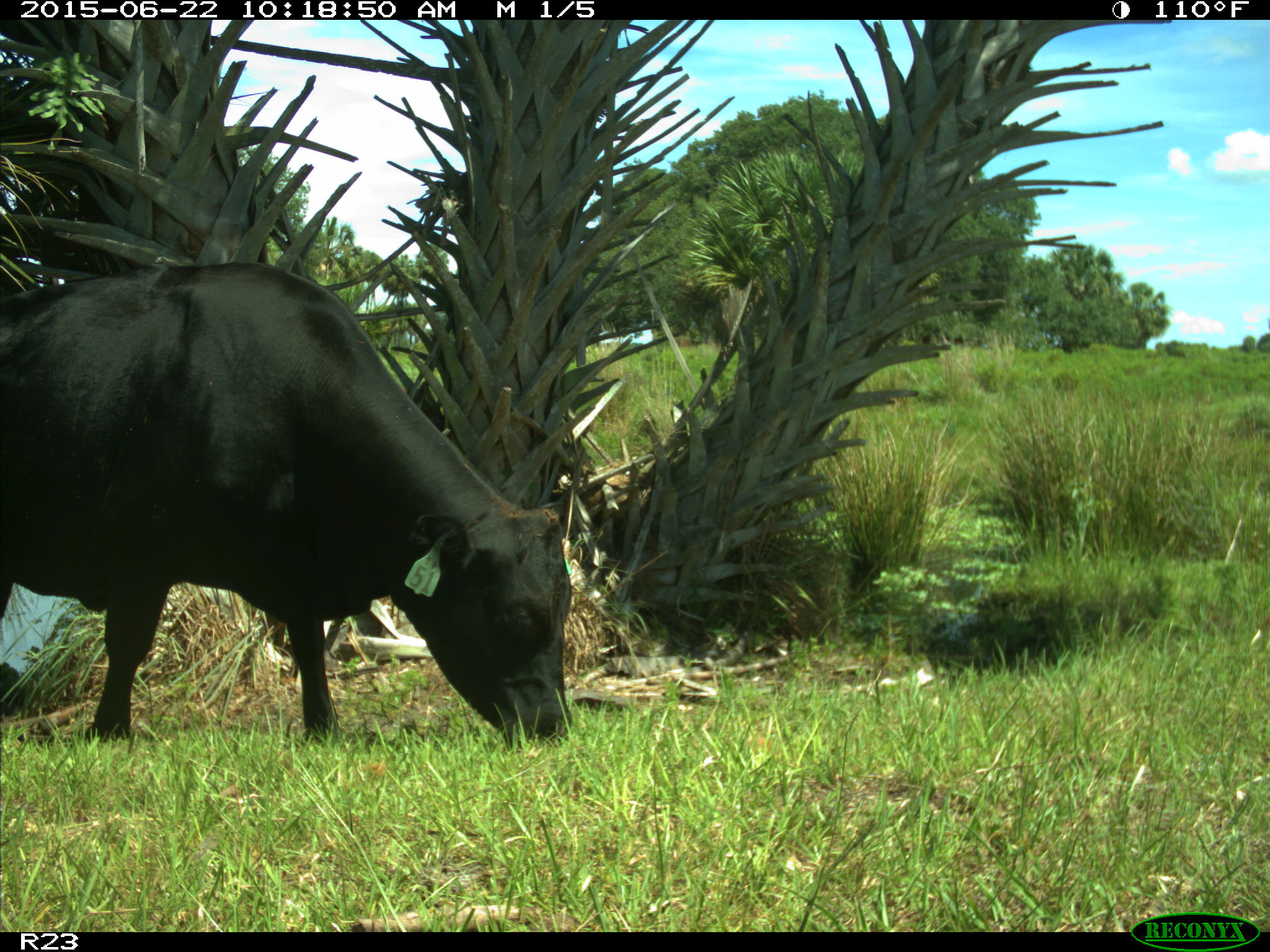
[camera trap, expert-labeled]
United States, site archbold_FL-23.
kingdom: Animalia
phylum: Chordata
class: Mammalia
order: Artiodactyla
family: Bovidae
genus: Bos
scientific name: Bos taurus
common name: domestic cow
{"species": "Bos taurus (domestic cow)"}